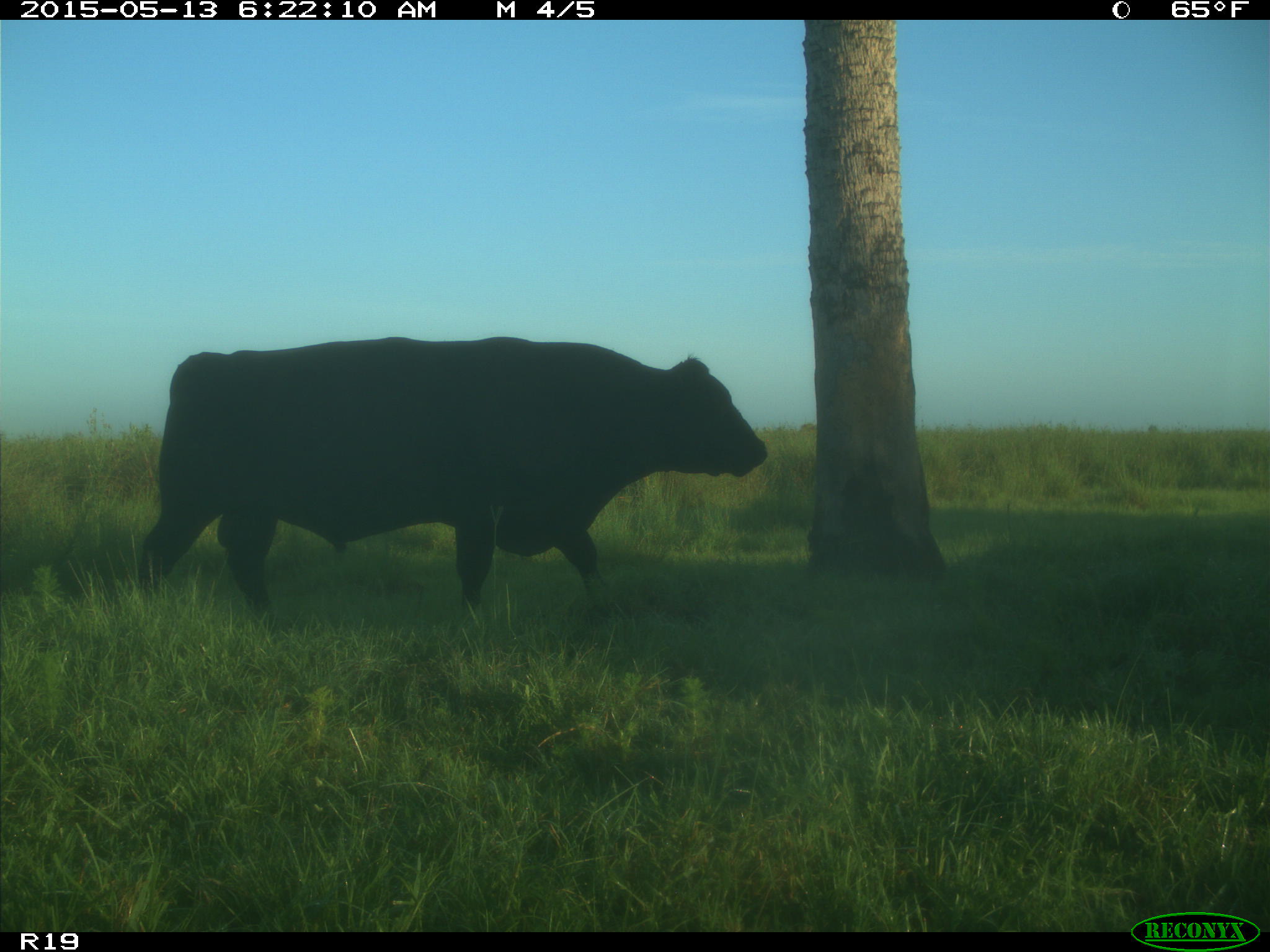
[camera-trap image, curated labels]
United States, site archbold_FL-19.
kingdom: Animalia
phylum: Chordata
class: Mammalia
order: Artiodactyla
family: Bovidae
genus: Bos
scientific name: Bos taurus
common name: domestic cow